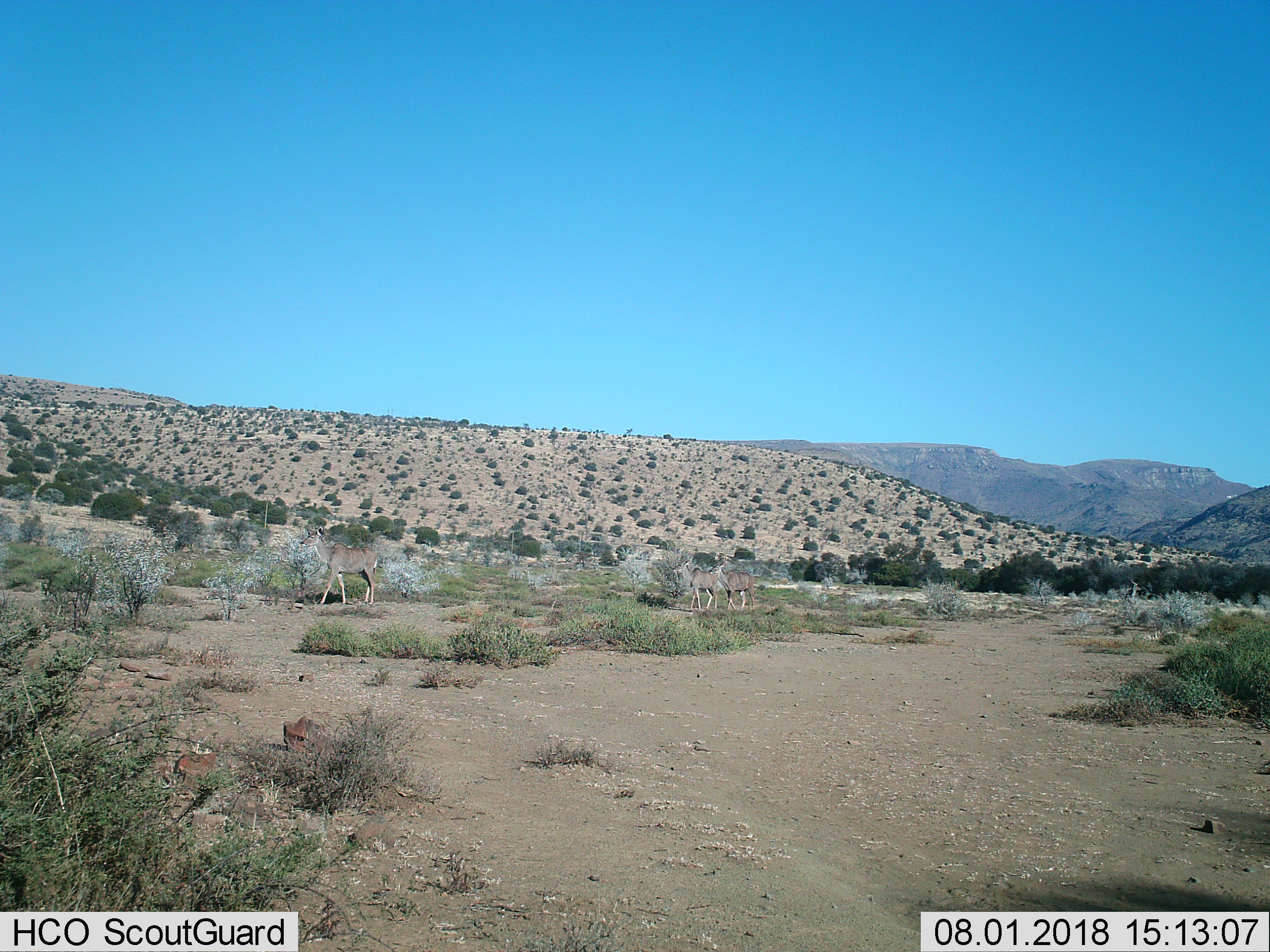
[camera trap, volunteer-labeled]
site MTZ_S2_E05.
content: unidentified animal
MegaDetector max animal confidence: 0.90